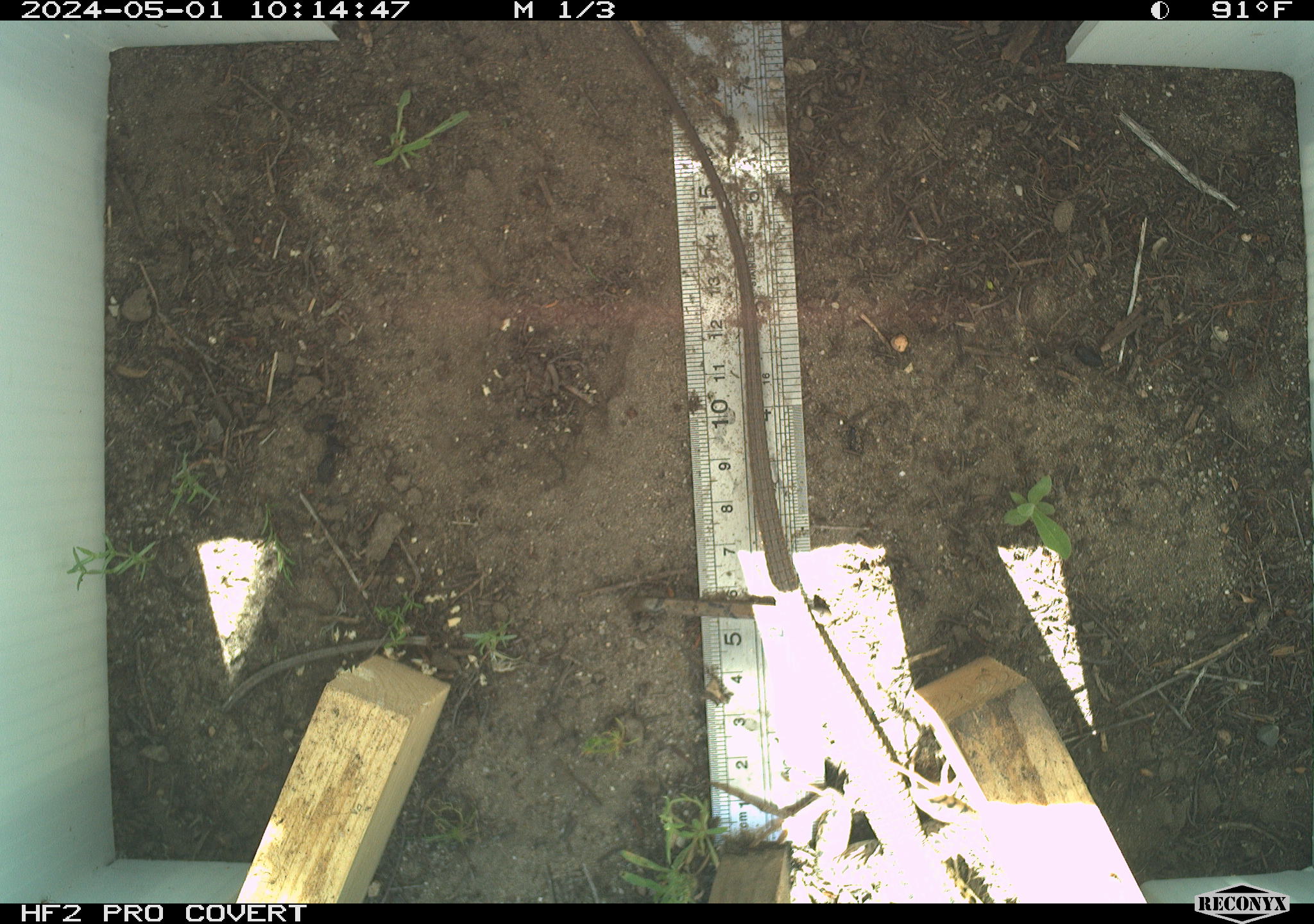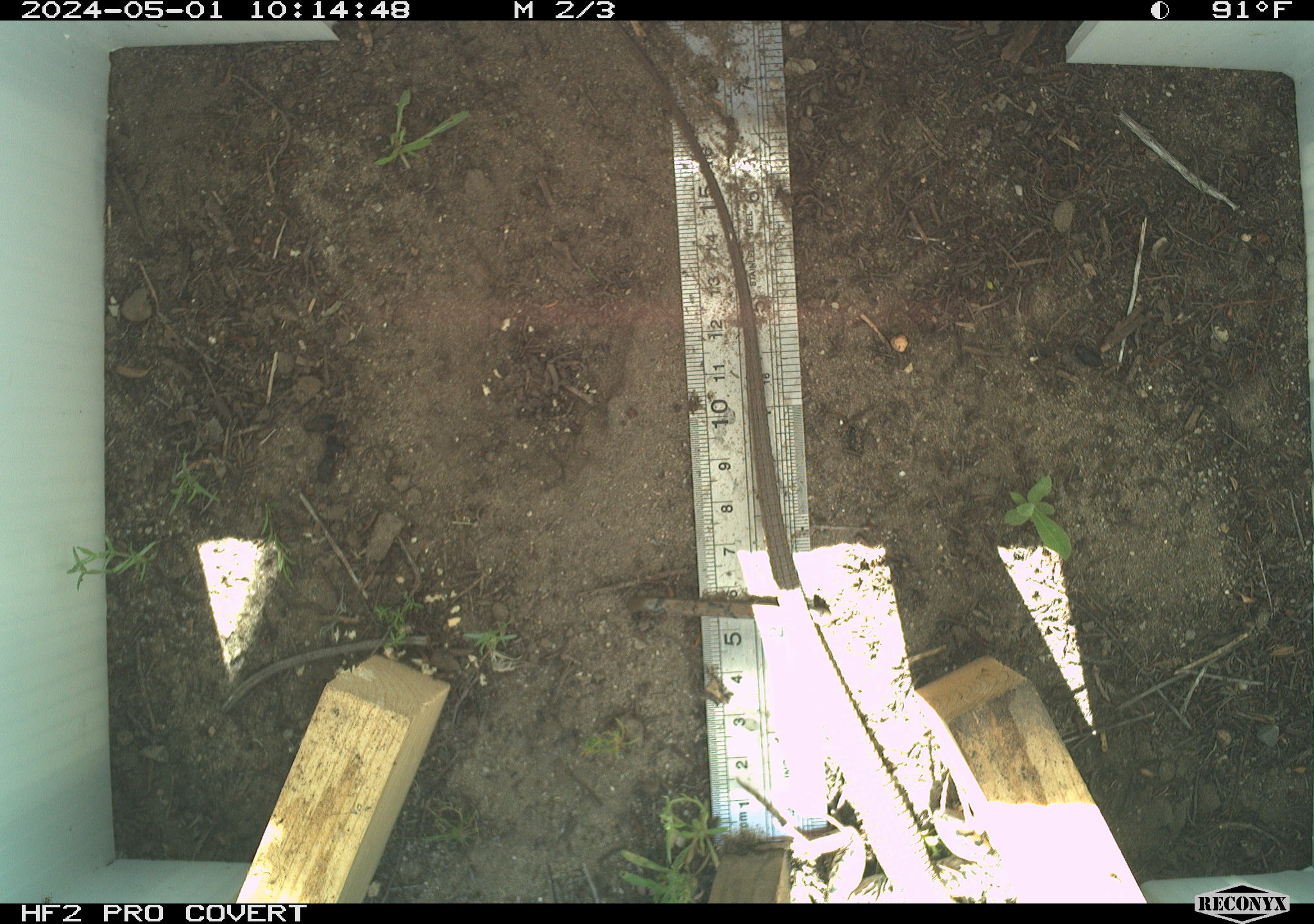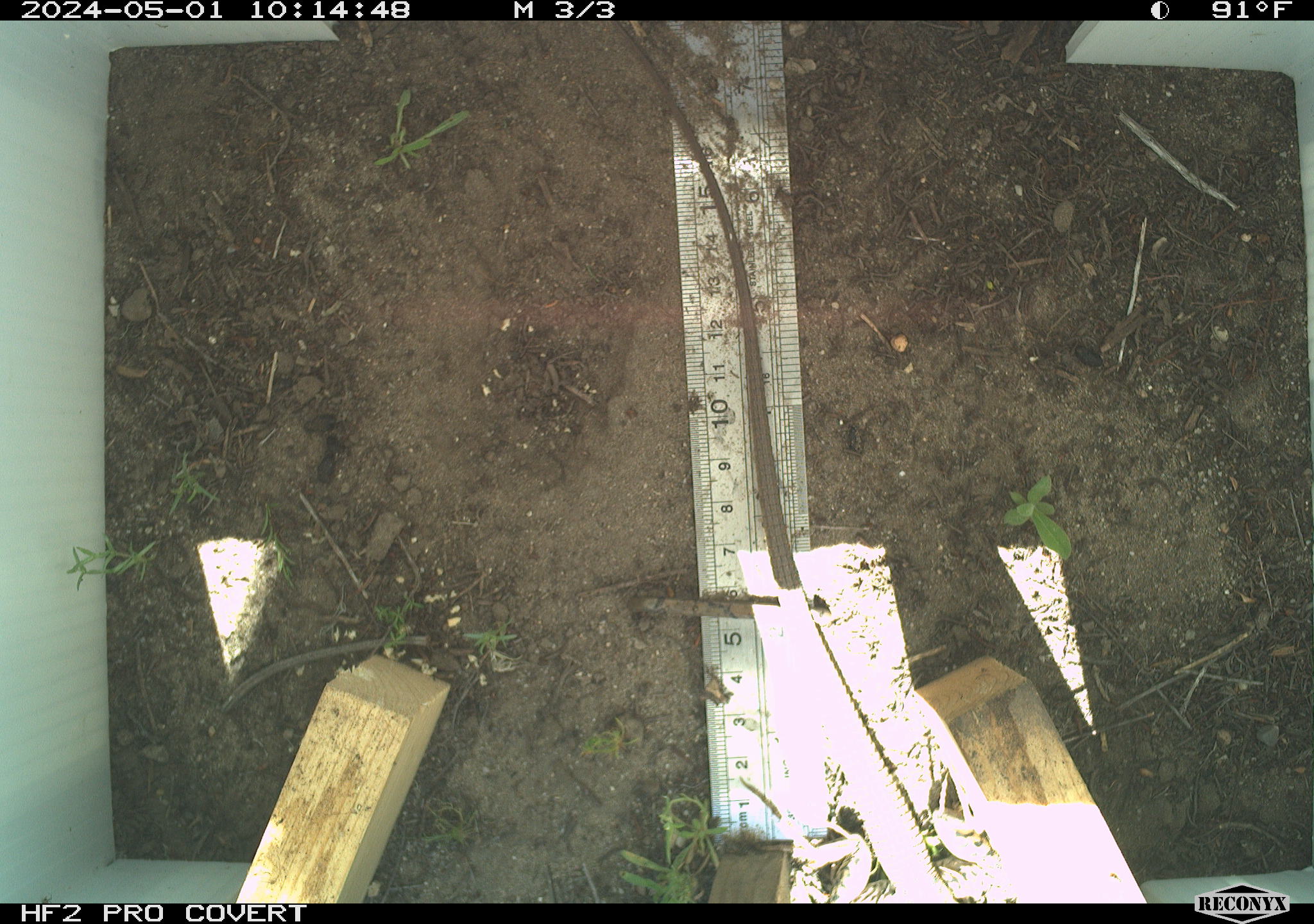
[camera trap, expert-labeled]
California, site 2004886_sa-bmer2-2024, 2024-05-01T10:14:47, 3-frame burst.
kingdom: Animalia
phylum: Chordata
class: Reptilia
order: Squamata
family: Teiidae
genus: Aspidoscelis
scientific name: Aspidoscelis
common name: whiptail lizards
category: aspidoscelis species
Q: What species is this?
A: Aspidoscelis species (whiptail lizards) (Aspidoscelis).